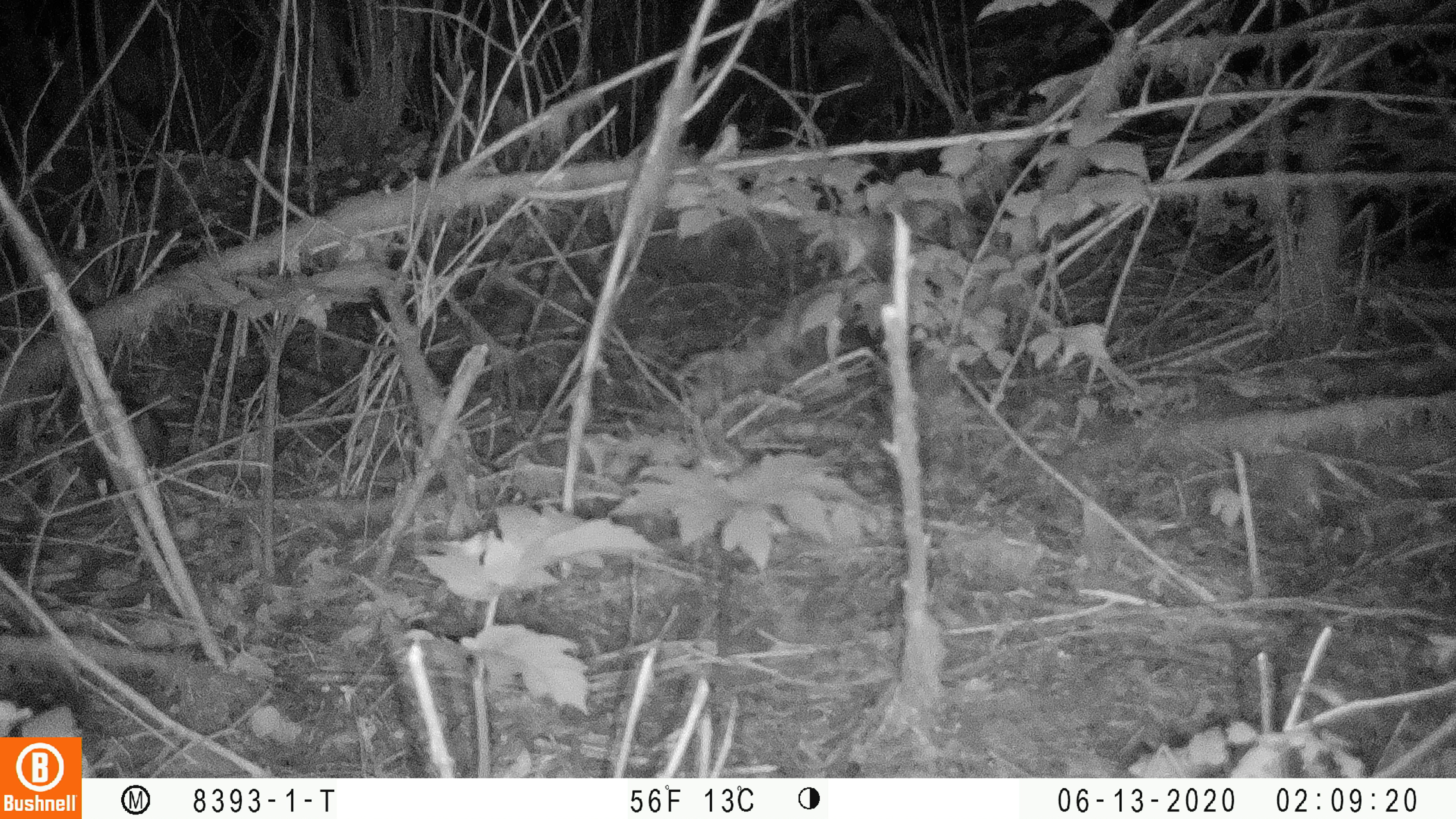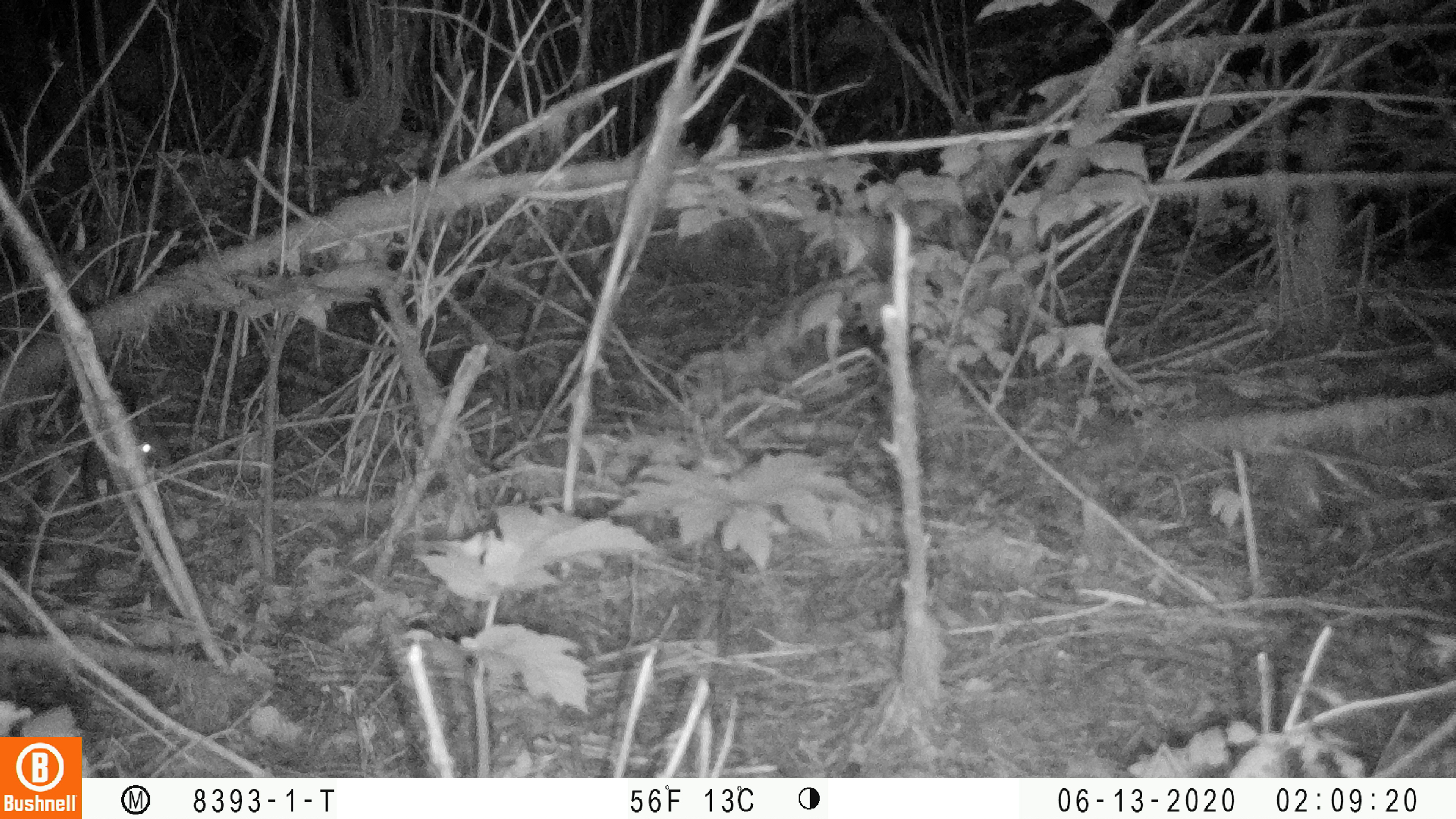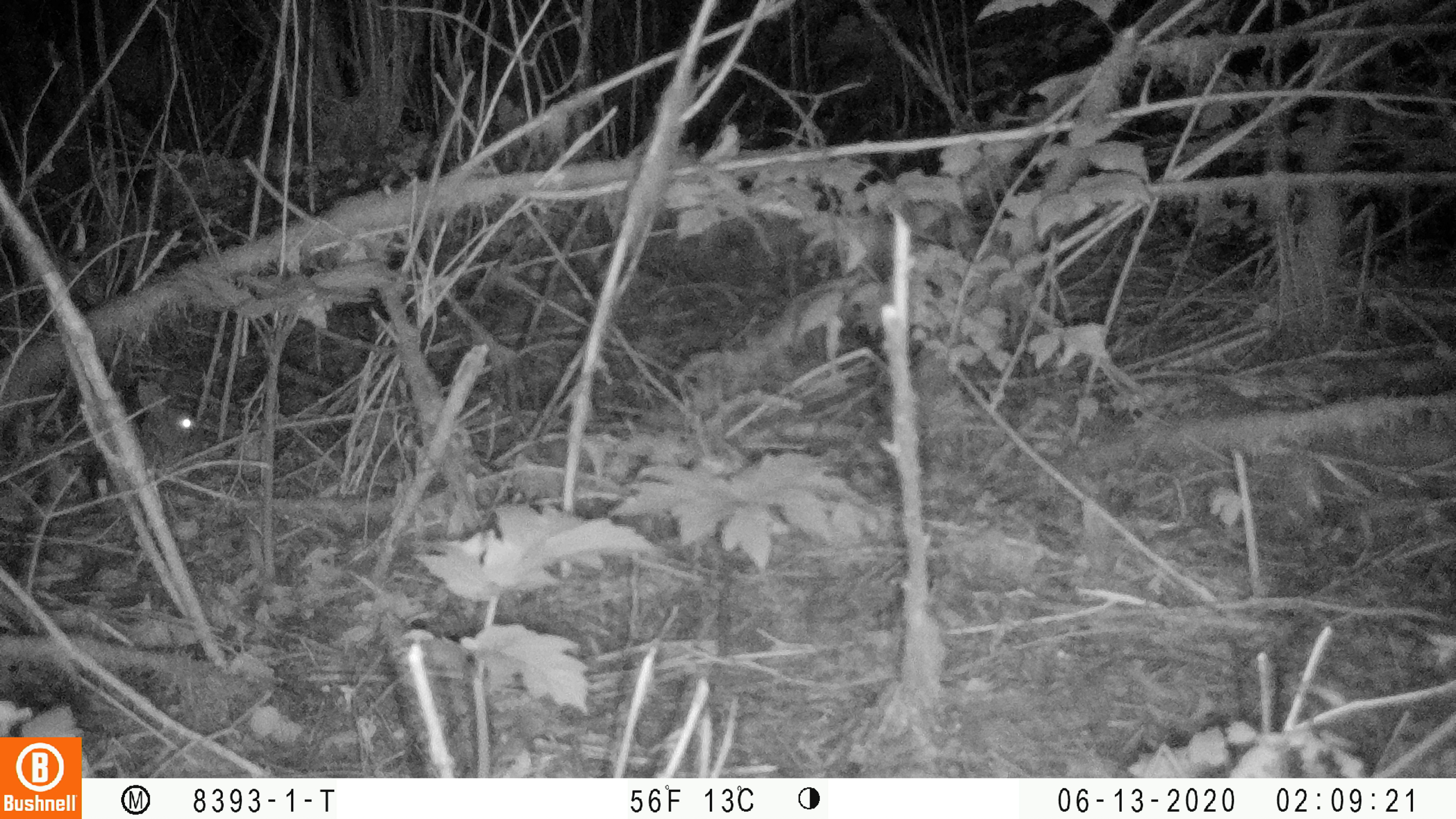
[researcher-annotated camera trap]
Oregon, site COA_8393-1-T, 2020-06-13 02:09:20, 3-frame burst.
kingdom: Animalia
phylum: Chordata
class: Mammalia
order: Lagomorpha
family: Leporidae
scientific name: Leporidae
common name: hares and rabbits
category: leporidae family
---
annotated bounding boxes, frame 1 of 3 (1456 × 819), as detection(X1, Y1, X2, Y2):
leporidae family: detection(82, 398, 166, 490)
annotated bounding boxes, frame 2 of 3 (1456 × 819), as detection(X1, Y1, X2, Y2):
leporidae family: detection(82, 391, 172, 513)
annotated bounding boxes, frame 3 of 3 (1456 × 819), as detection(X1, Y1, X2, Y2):
leporidae family: detection(88, 374, 201, 514)